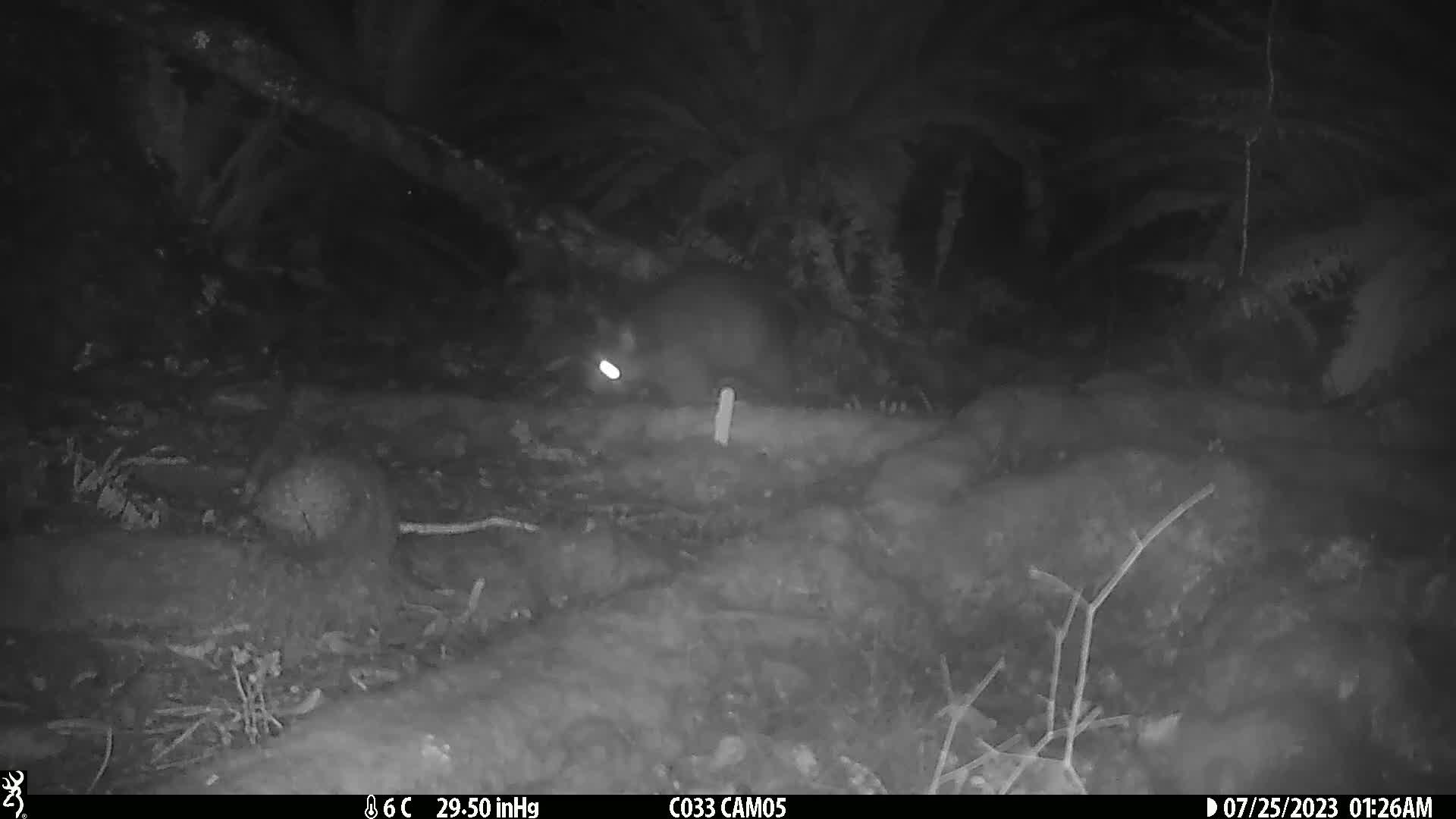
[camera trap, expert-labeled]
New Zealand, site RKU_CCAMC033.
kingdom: Animalia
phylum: Chordata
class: Mammalia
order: Diprotodontia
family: Phalangeridae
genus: Trichosurus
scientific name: Trichosurus vulpecula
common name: common brushtail possum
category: possum